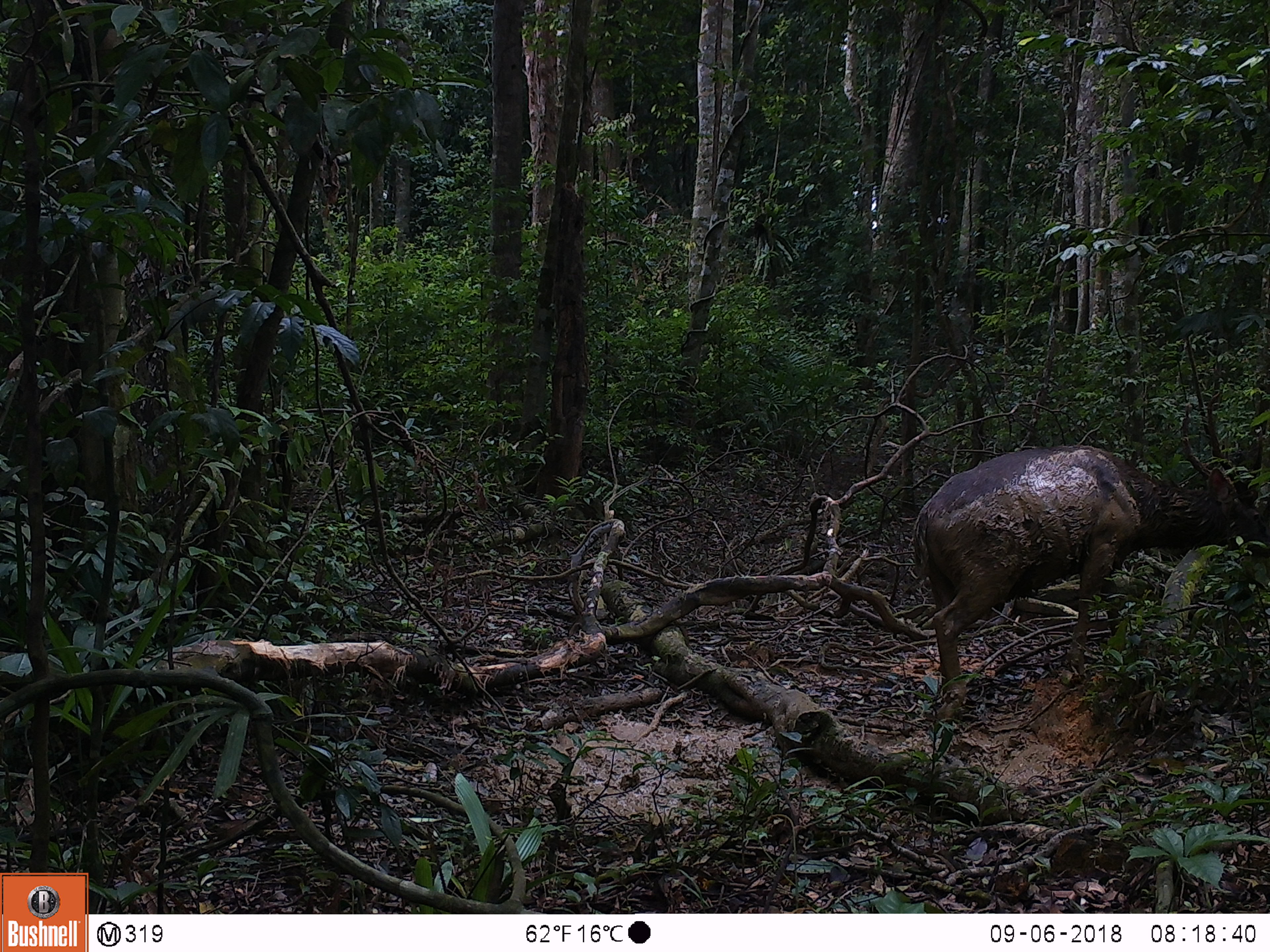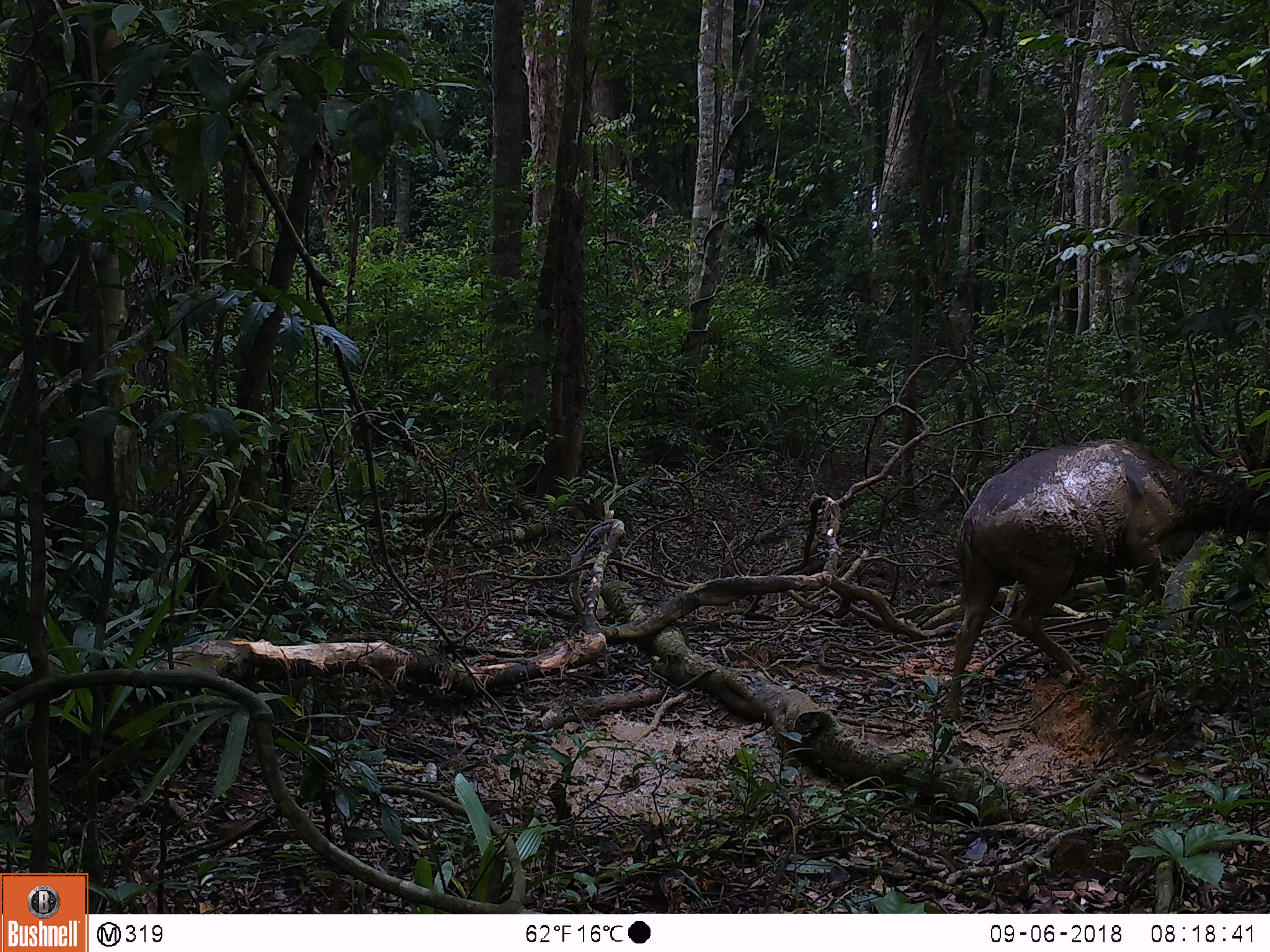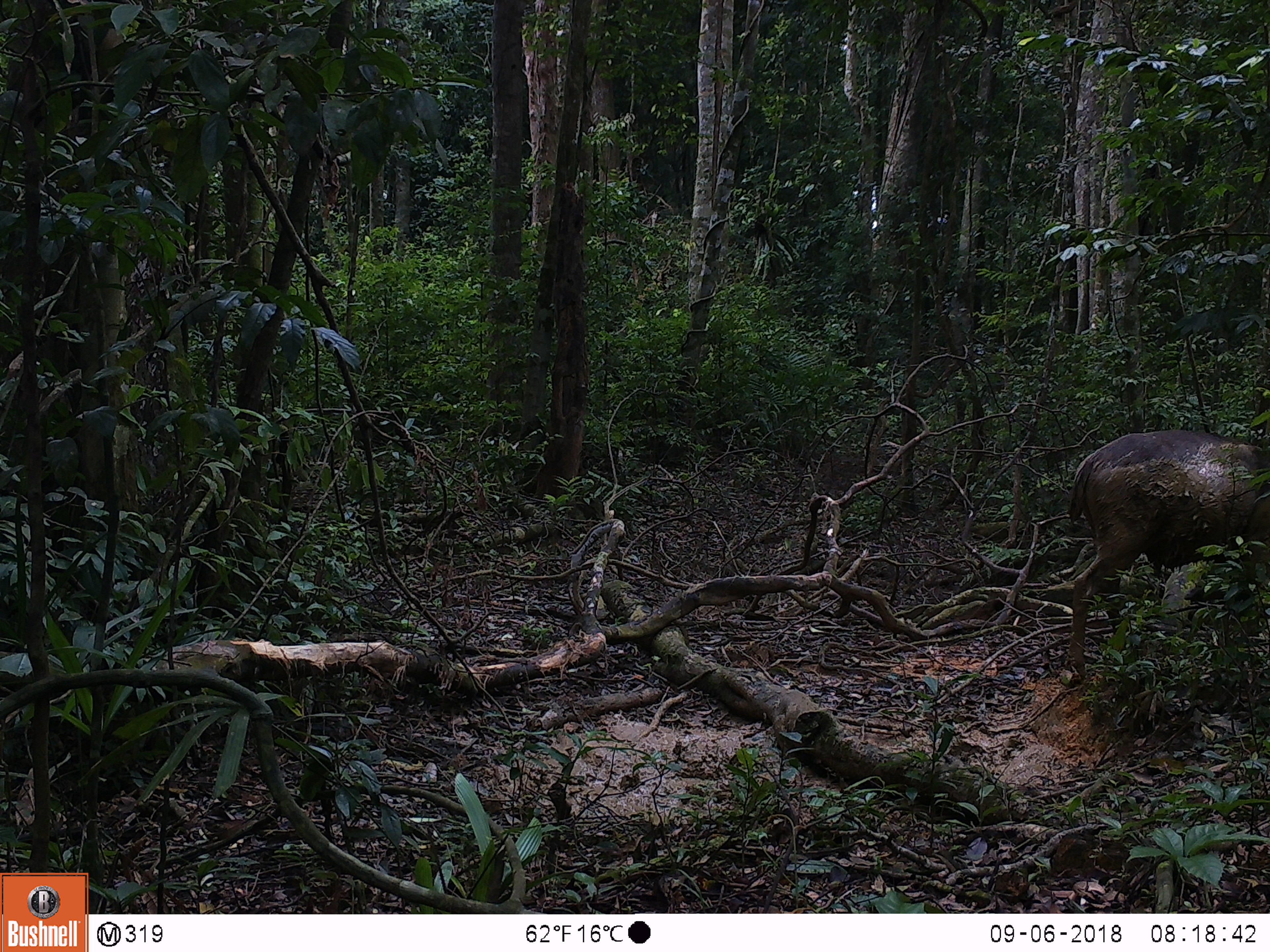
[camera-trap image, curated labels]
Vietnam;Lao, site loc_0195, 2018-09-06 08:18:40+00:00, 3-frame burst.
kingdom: Animalia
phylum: Chordata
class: Mammalia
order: Artiodactyla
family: Cervidae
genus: Rusa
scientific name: Rusa unicolor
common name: sambar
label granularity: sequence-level